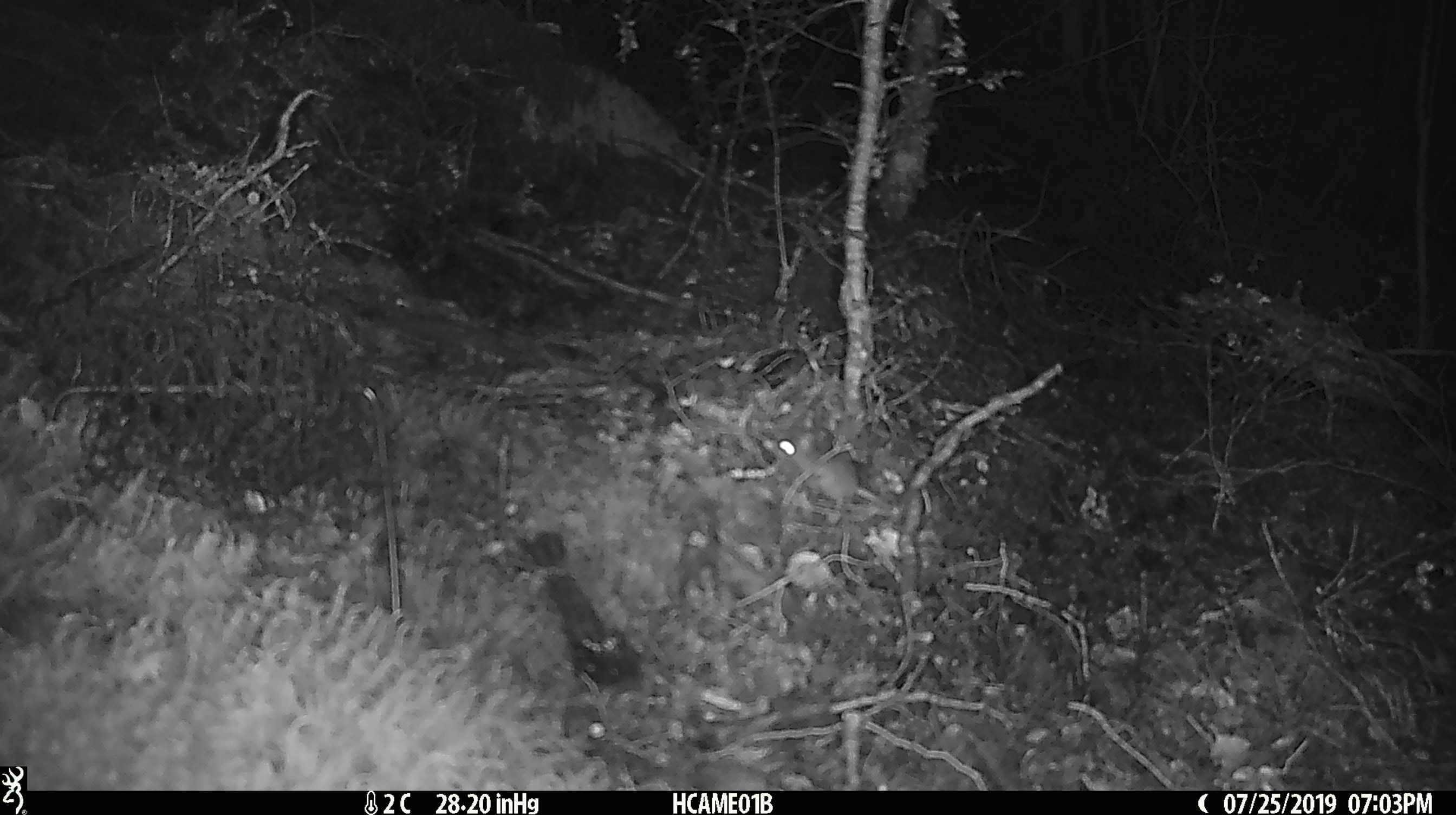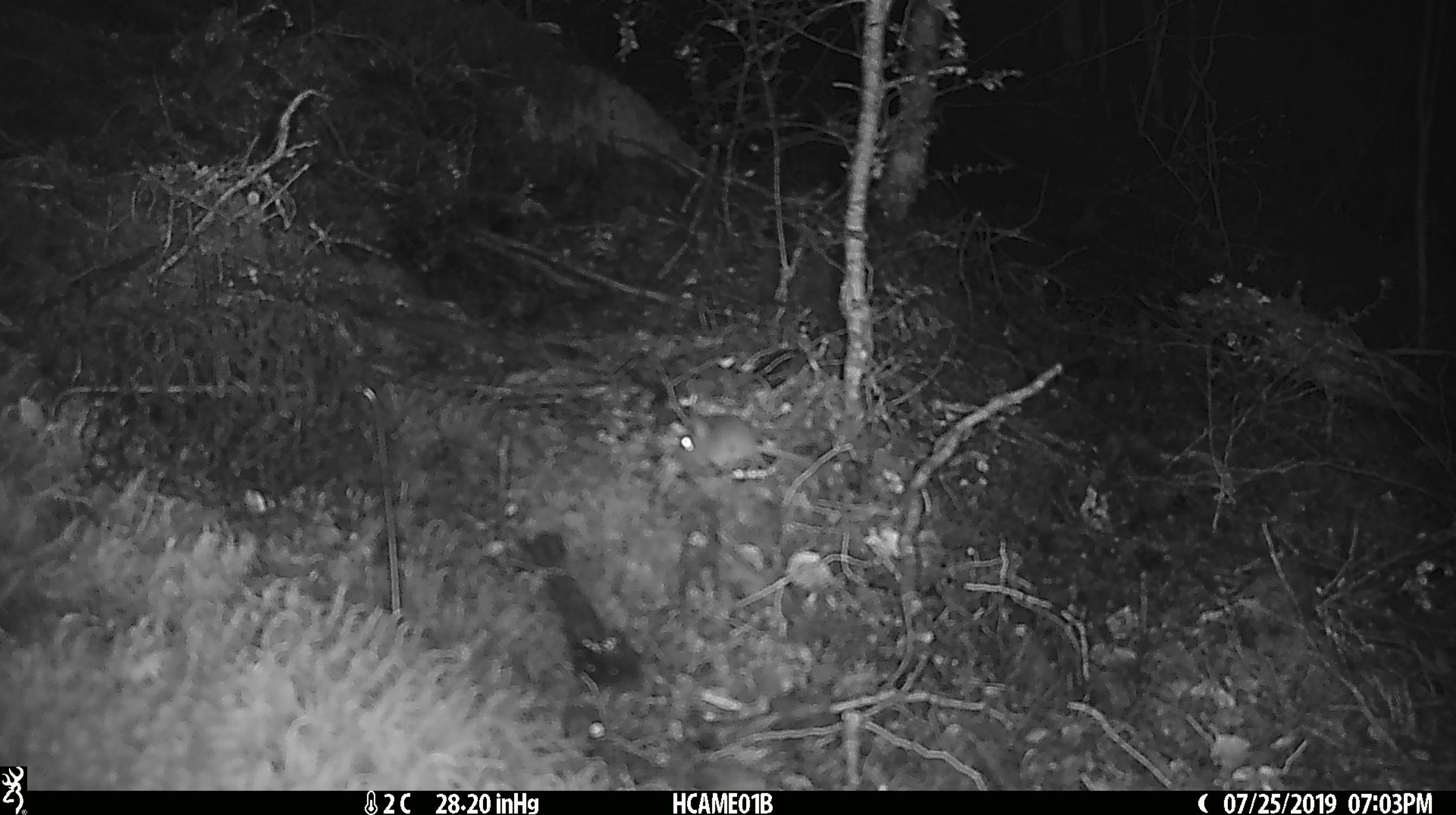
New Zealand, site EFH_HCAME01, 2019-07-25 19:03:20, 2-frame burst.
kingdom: Animalia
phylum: Chordata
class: Mammalia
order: Rodentia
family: Muridae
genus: Mus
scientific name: Mus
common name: mouse